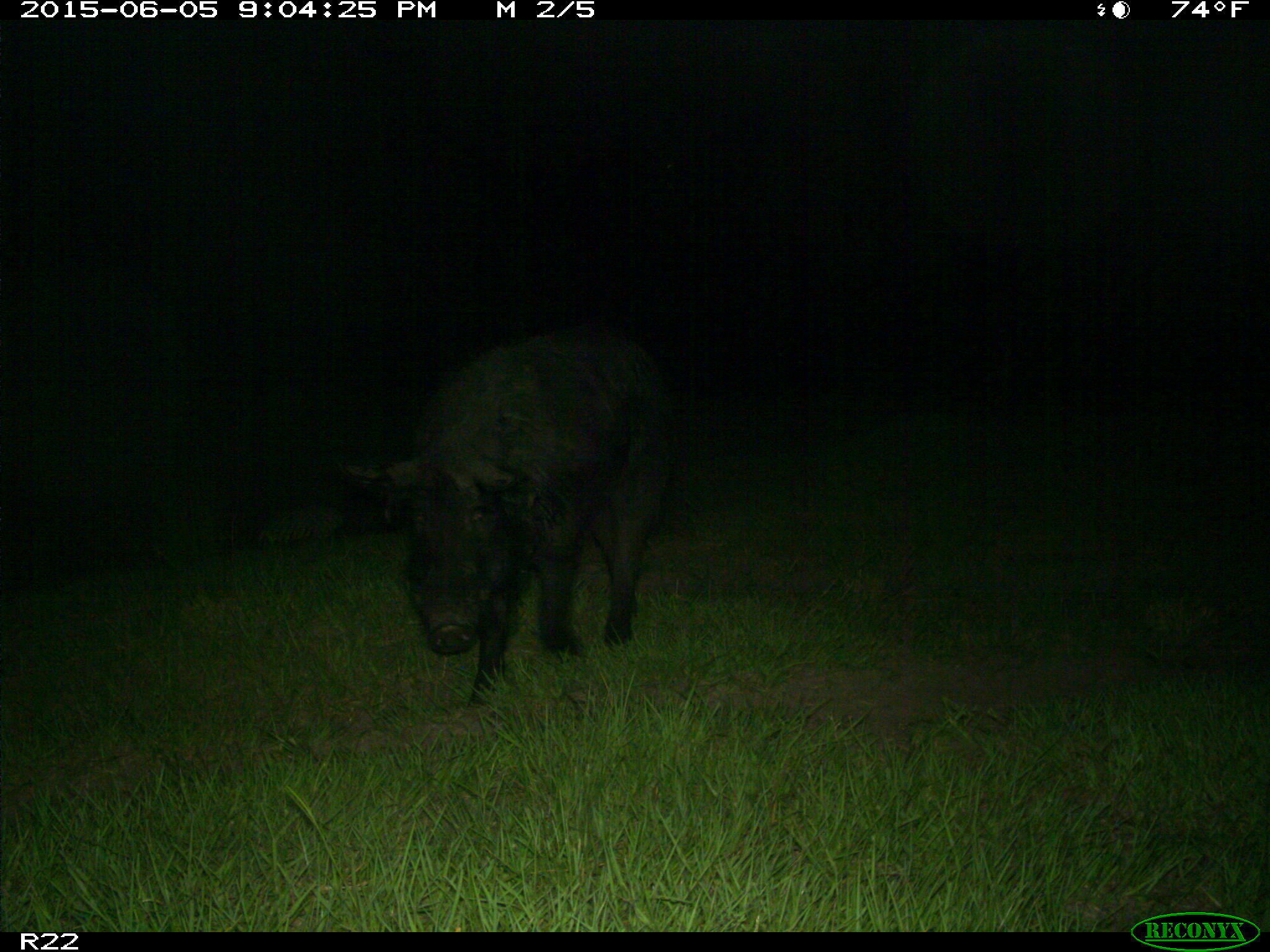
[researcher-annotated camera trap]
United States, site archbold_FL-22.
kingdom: Animalia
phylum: Chordata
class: Mammalia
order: Artiodactyla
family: Bovidae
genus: Bos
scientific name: Bos taurus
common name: domestic cow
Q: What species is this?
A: Bos taurus (domestic cow).